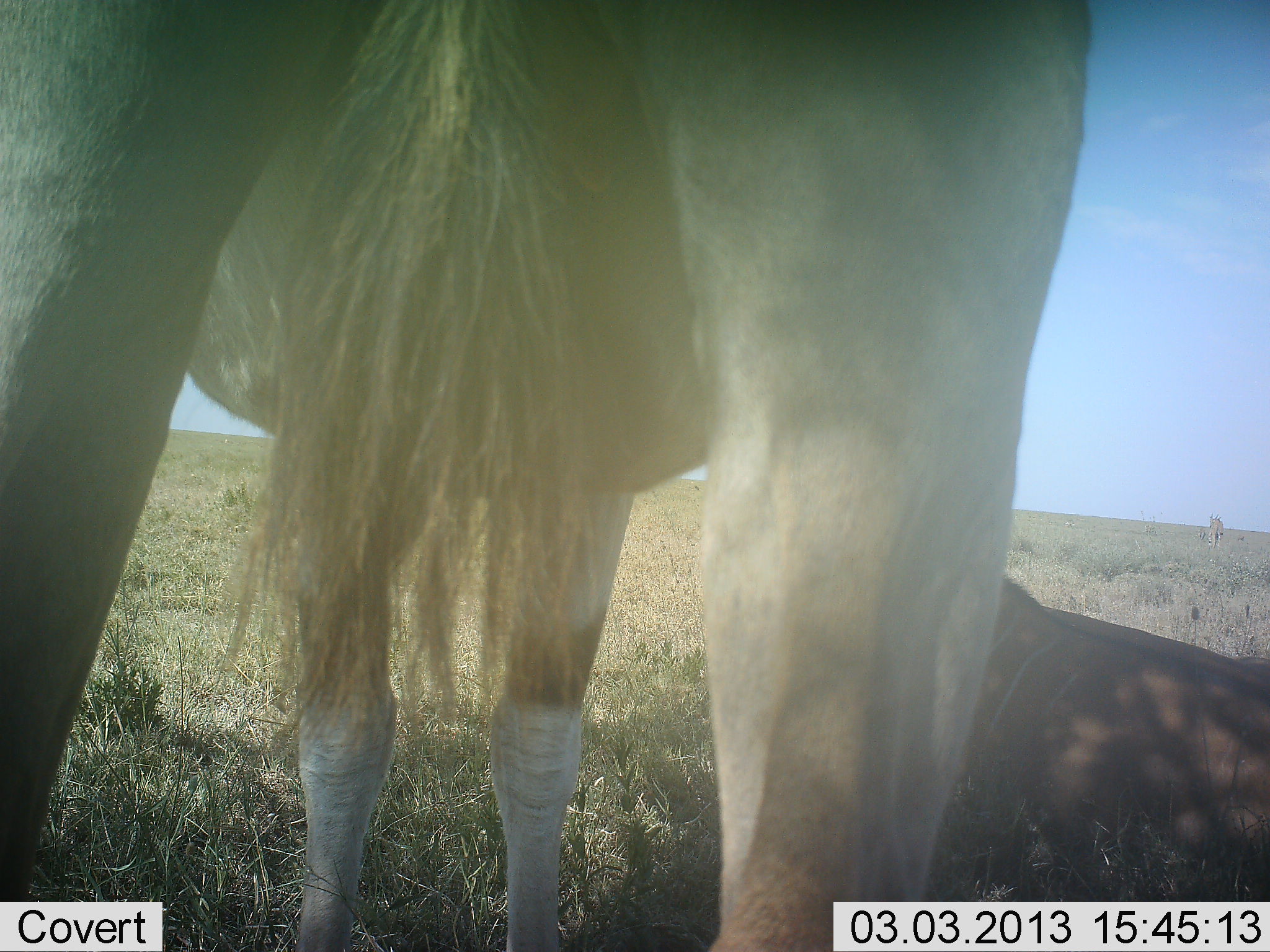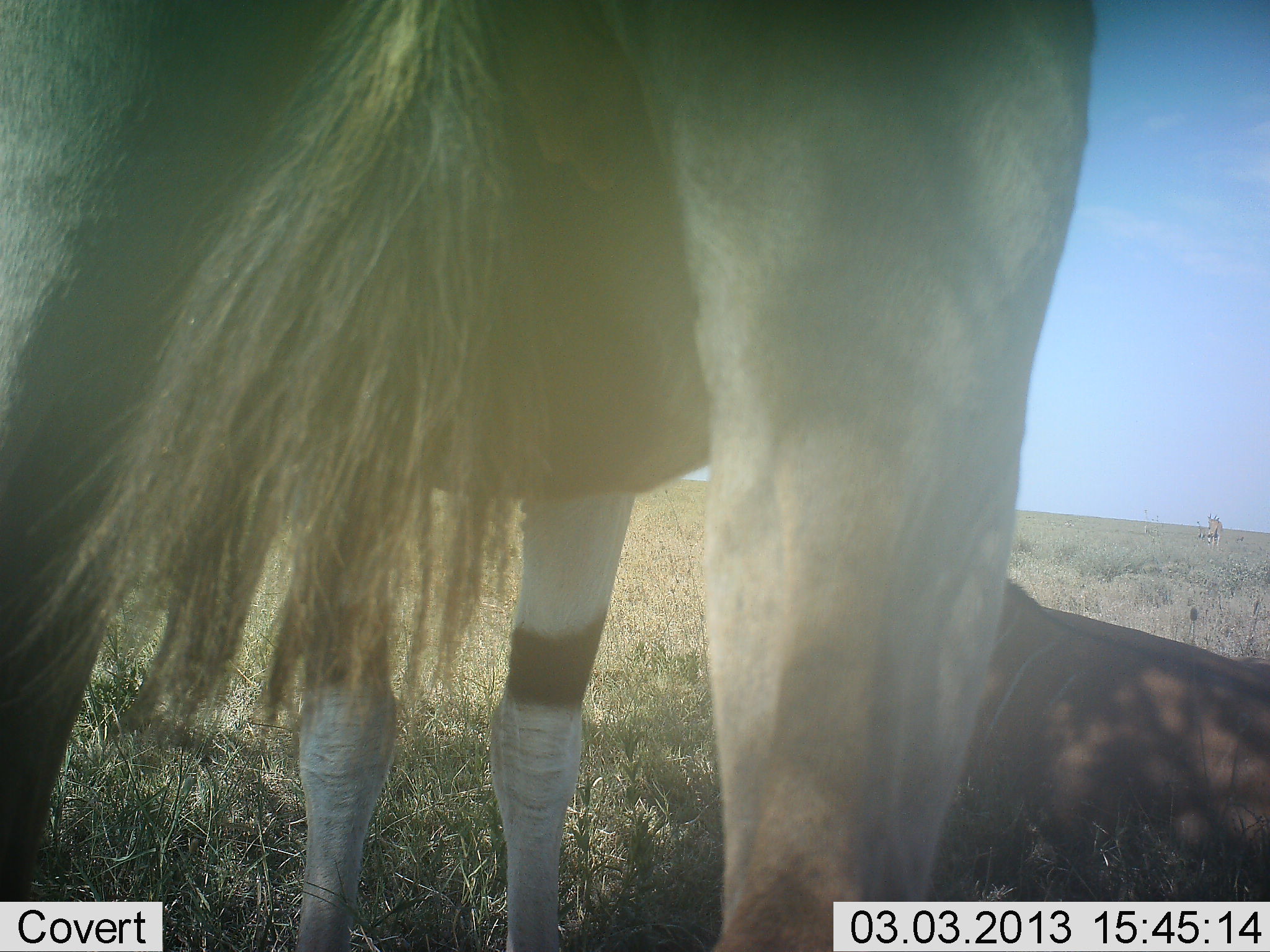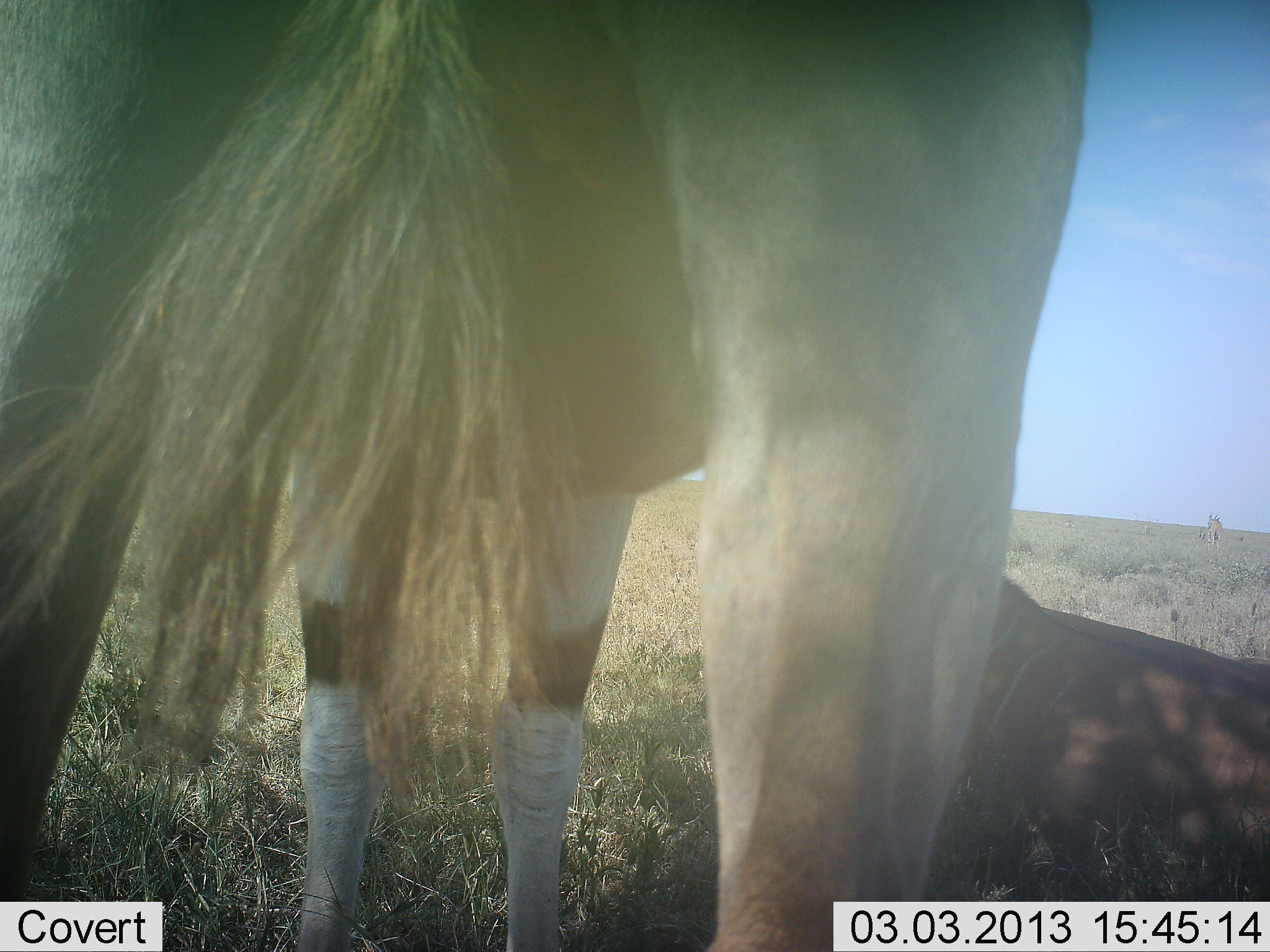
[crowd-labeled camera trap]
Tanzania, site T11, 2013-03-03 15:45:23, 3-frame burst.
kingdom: Animalia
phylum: Chordata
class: Mammalia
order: Artiodactyla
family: Bovidae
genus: Tragelaphus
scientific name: Tragelaphus oryx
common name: eland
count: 2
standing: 100%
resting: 100%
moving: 0%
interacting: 0%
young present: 10%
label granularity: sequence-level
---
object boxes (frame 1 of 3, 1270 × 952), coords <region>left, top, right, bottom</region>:
animal: <region>0, 0, 1093, 952</region>; <region>961, 575, 1270, 882</region>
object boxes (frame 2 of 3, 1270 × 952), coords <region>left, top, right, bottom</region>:
animal: <region>0, 1, 1095, 952</region>; <region>961, 575, 1270, 882</region>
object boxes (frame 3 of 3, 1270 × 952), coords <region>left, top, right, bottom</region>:
animal: <region>0, 0, 1093, 951</region>; <region>961, 575, 1270, 882</region>